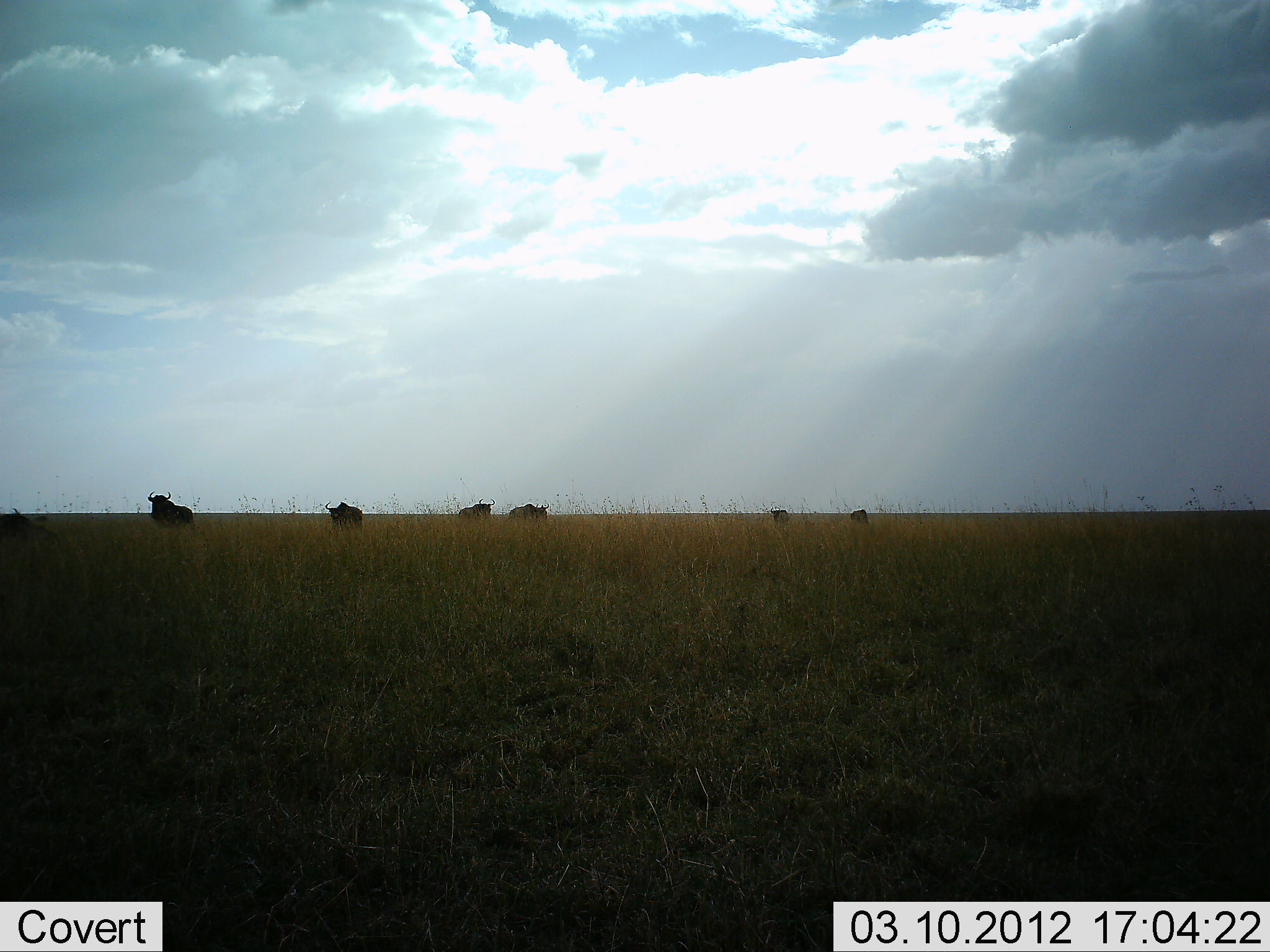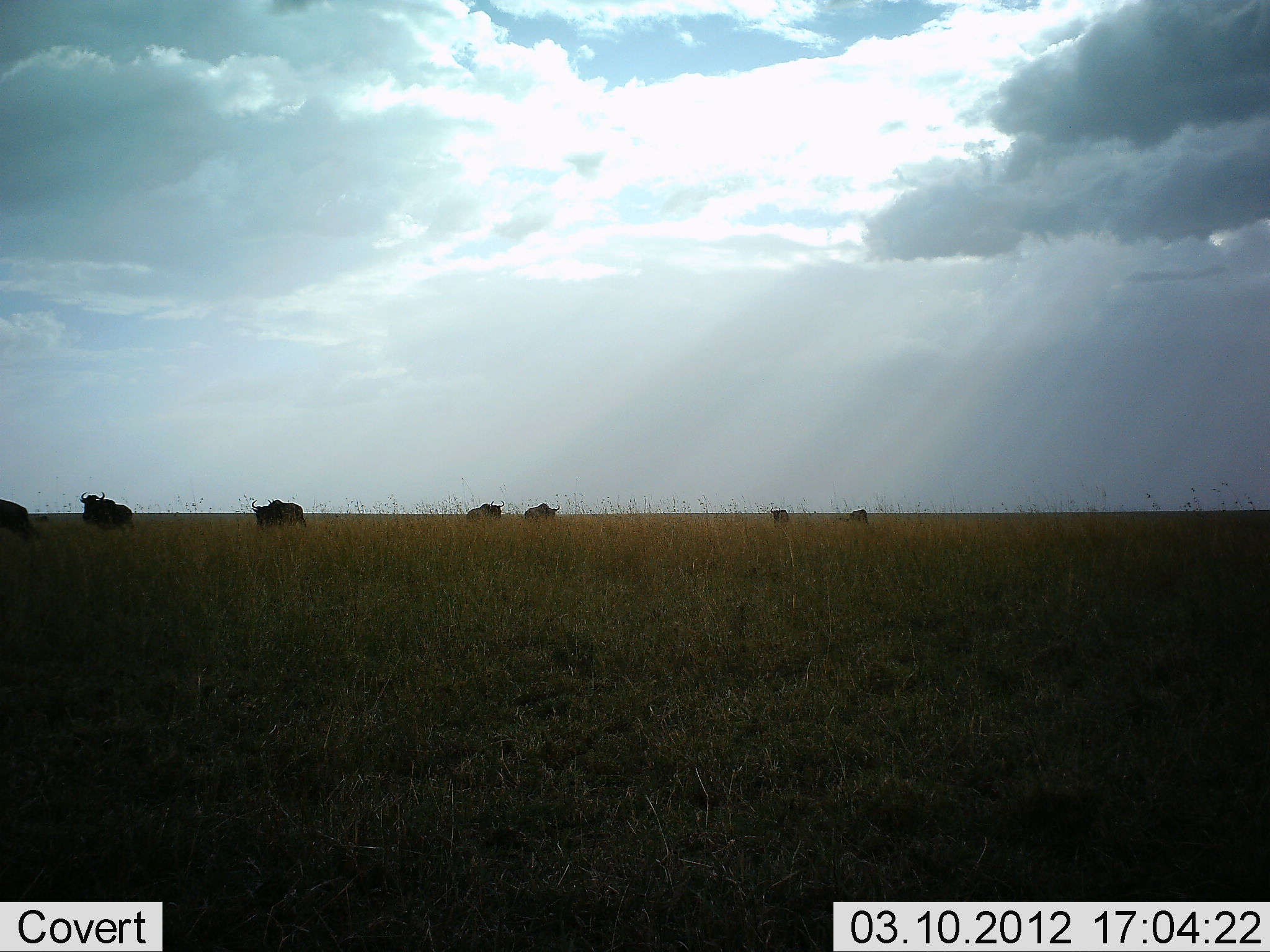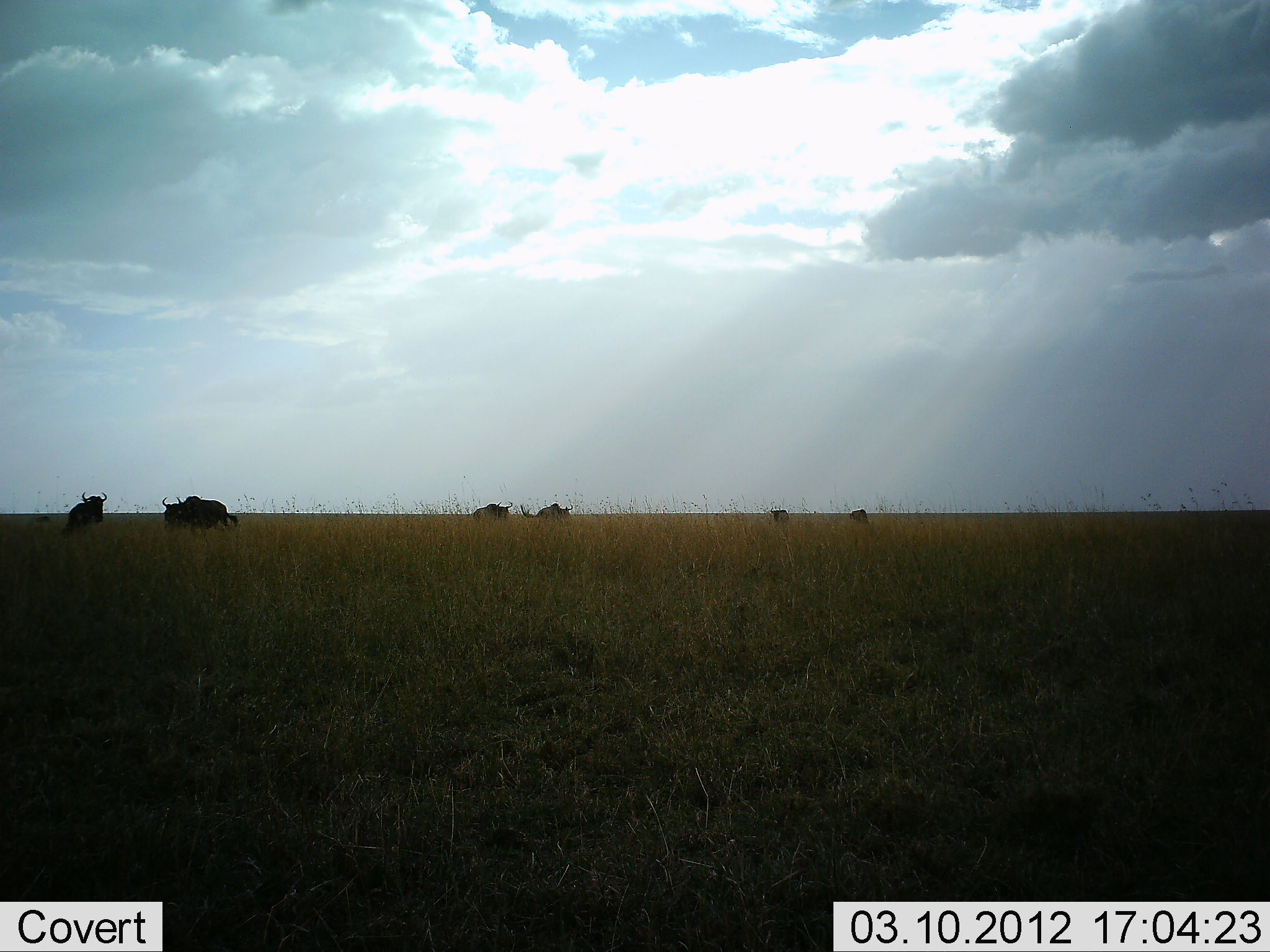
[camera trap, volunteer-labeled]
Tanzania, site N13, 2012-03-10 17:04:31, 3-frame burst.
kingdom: Animalia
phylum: Chordata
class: Mammalia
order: Artiodactyla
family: Bovidae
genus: Connochaetes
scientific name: Connochaetes taurinus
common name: blue wildebeest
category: wildebeest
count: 7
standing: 33%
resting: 0%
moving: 93%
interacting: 7%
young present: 0%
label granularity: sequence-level